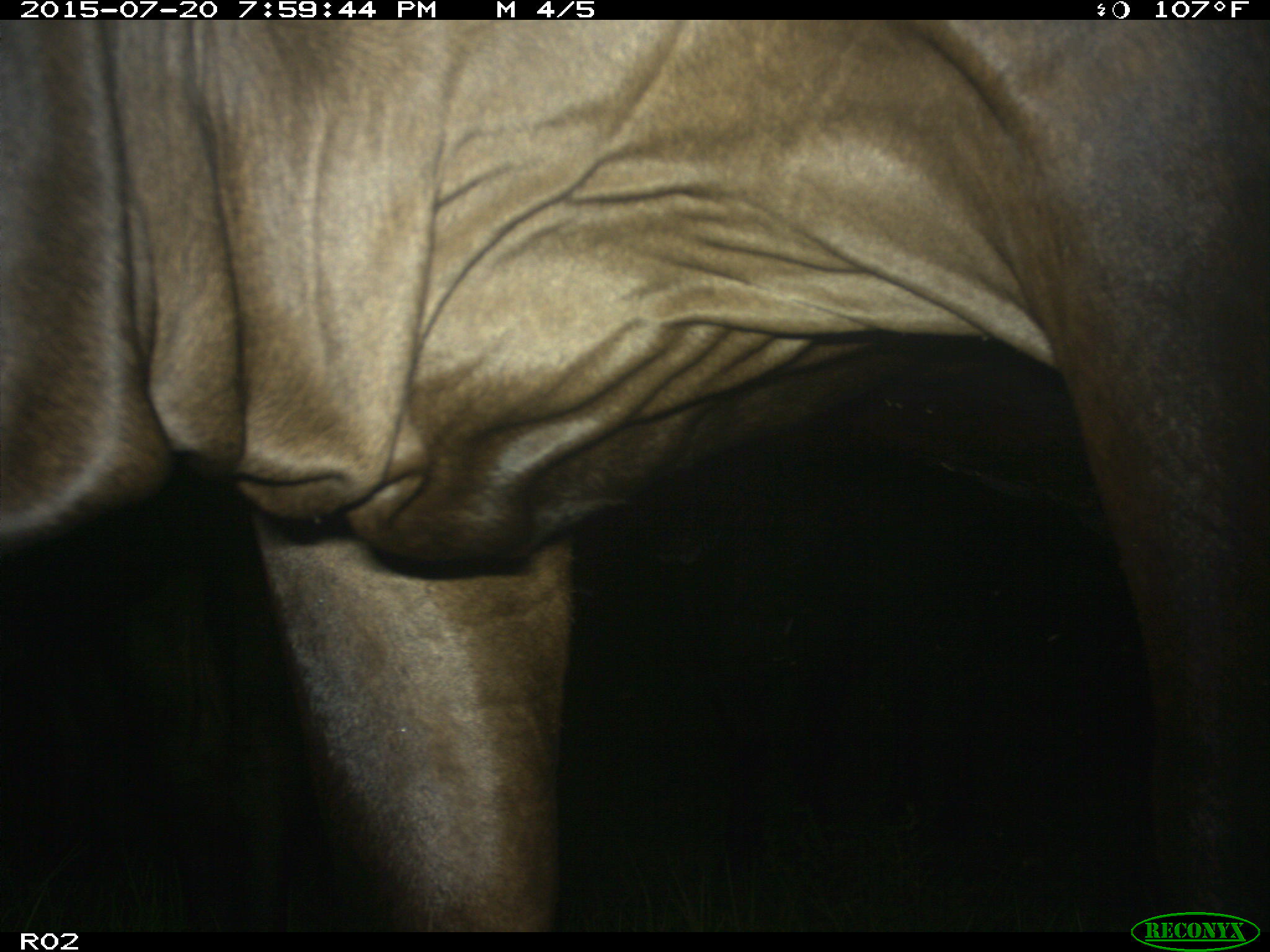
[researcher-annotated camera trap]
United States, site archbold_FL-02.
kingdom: Animalia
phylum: Chordata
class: Mammalia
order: Artiodactyla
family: Bovidae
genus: Bos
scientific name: Bos taurus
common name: domestic cow